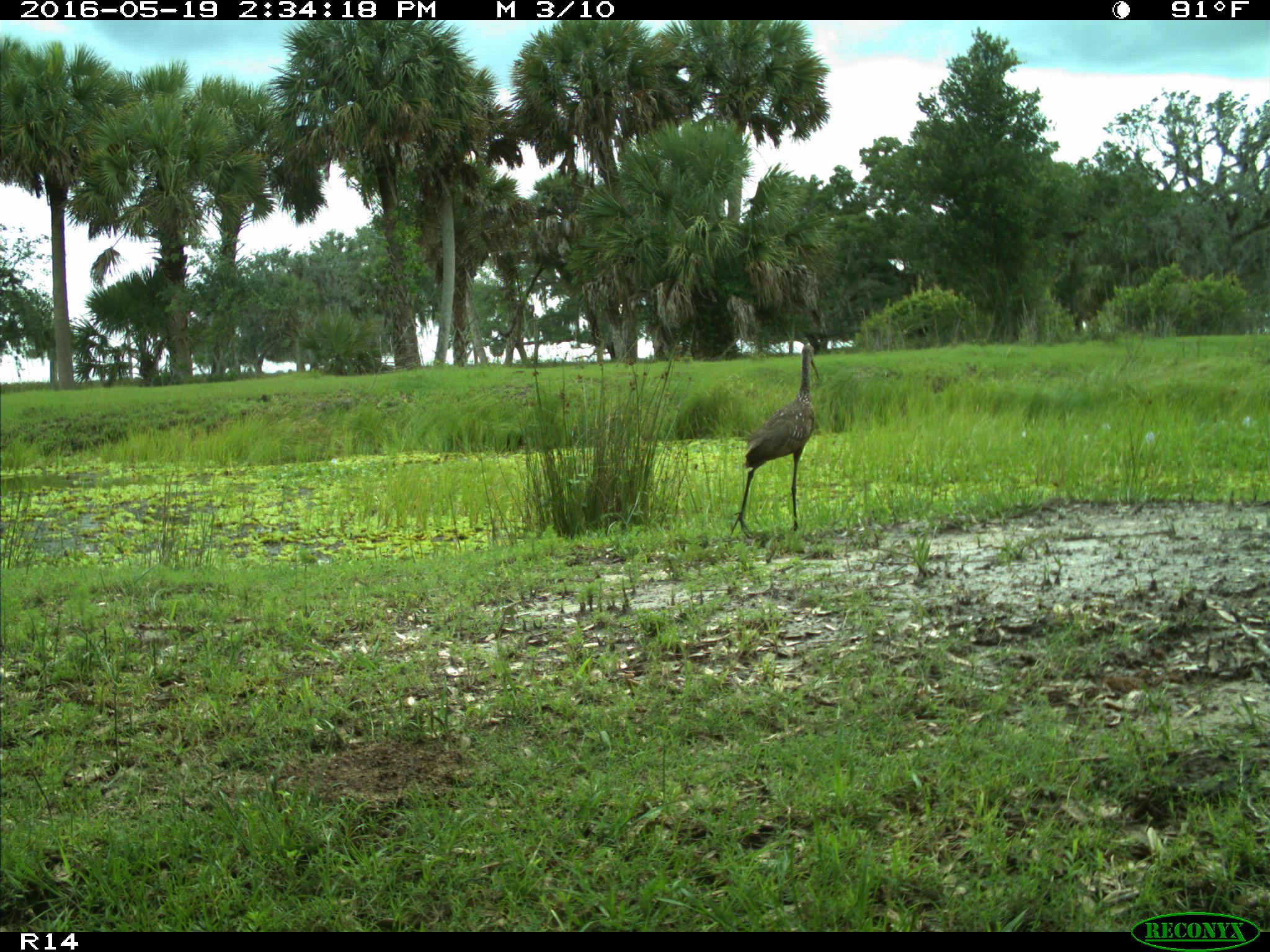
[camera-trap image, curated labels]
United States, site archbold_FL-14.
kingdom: Animalia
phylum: Chordata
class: Aves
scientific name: Aves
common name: birds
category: unidentified bird